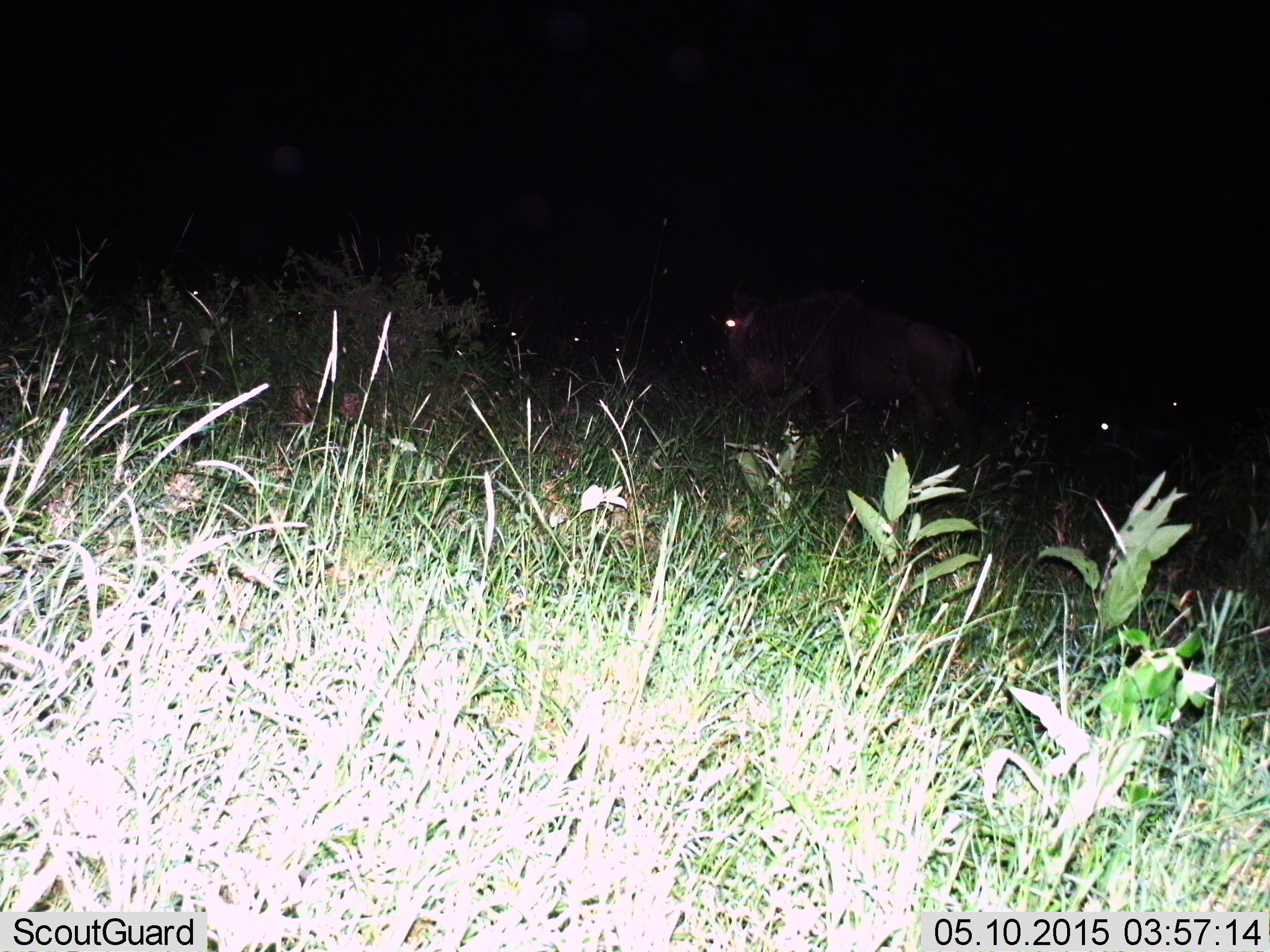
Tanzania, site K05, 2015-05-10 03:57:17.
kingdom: Animalia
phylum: Chordata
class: Mammalia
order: Artiodactyla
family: Bovidae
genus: Connochaetes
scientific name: Connochaetes taurinus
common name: blue wildebeest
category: wildebeest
Wildebeest (blue wildebeest) (Connochaetes taurinus), count 1. Behavior (volunteer vote fractions): standing 30%, resting 0%, moving 70%, interacting 0%. Young present (vote fraction): 0%. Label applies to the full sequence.